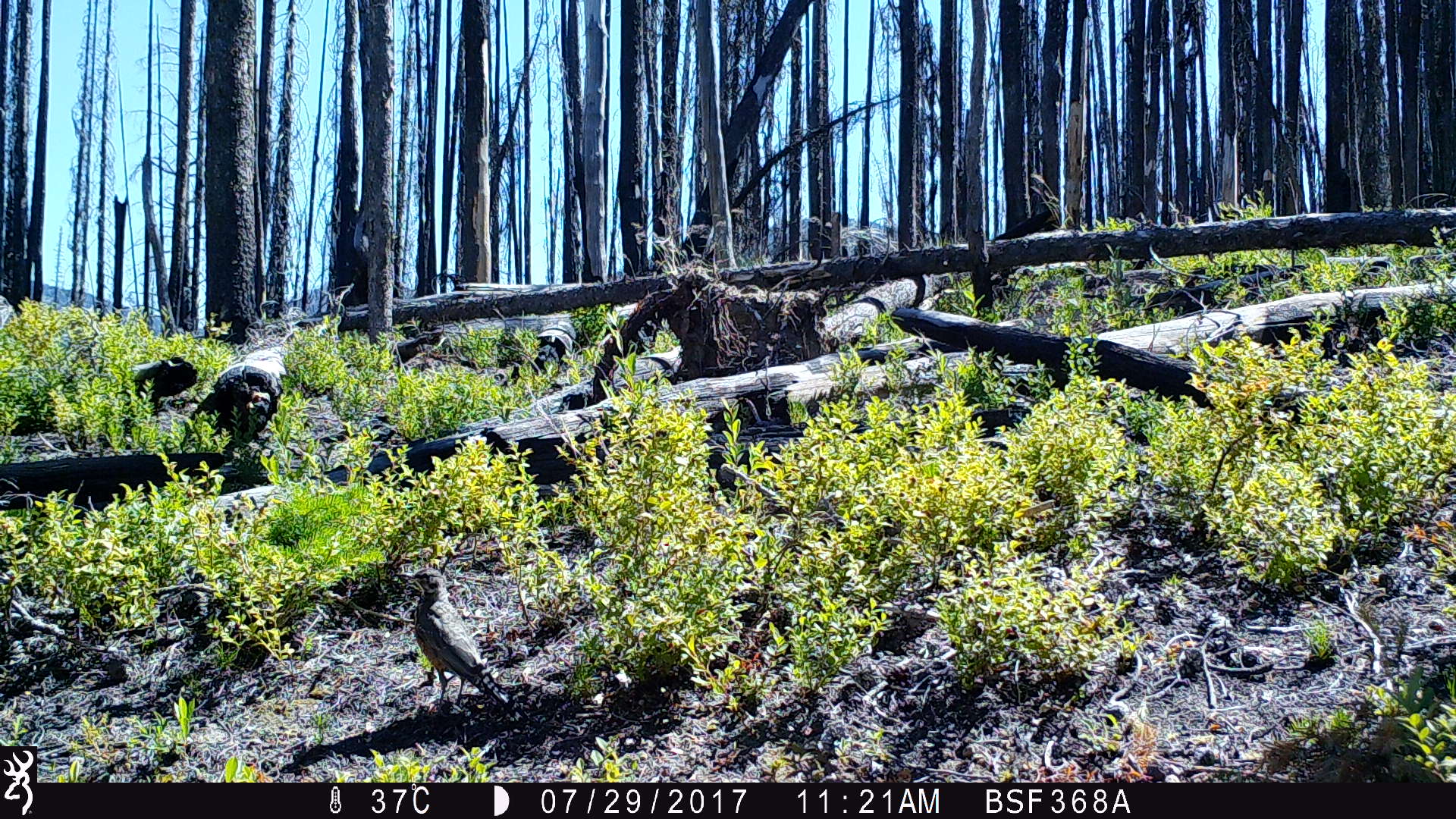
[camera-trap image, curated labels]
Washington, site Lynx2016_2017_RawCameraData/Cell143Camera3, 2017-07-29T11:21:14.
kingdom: Animalia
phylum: Chordata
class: Aves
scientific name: Aves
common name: birds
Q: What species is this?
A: Aves (birds).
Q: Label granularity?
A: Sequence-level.